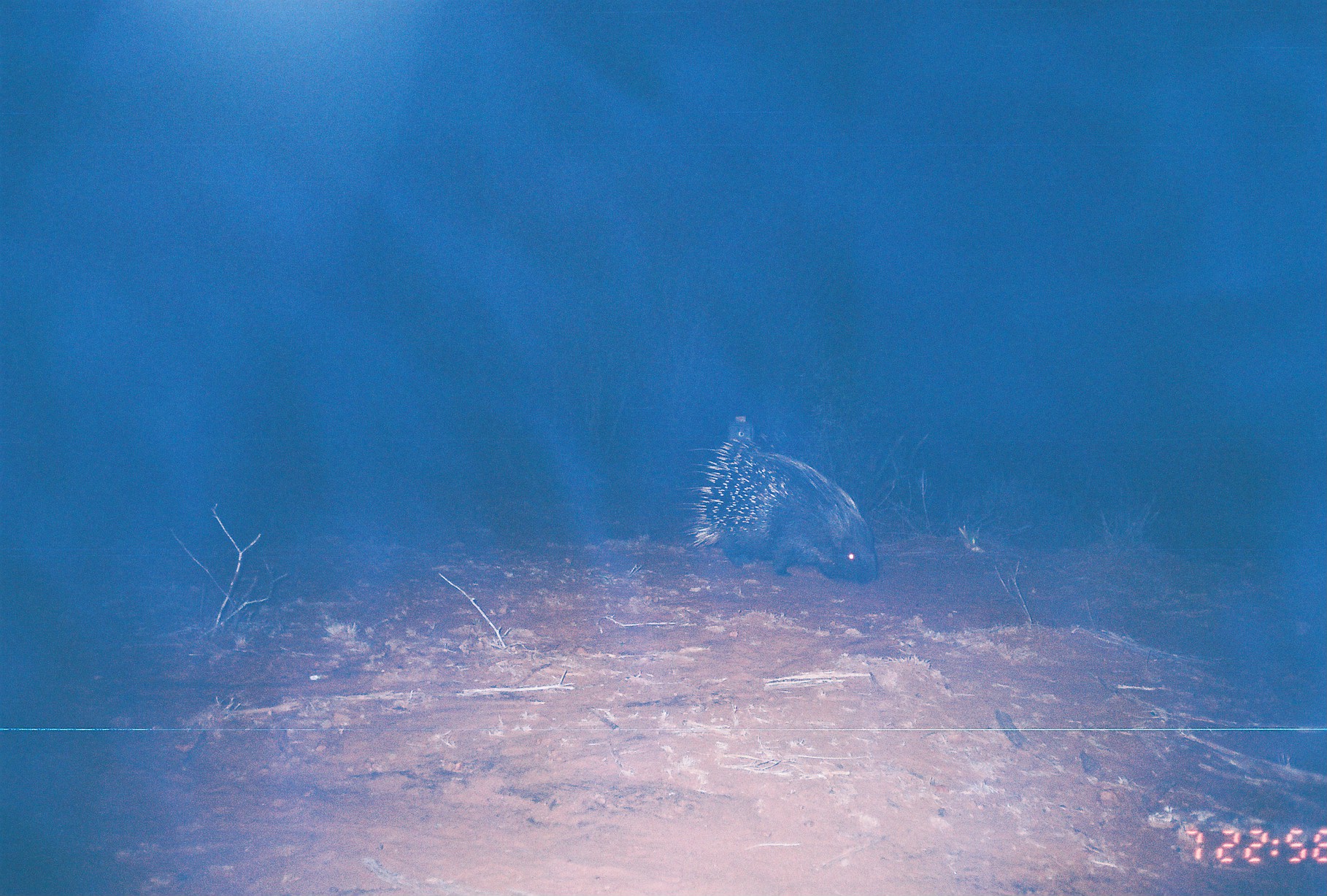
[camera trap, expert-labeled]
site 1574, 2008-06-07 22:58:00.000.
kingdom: Animalia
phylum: Chordata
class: Mammalia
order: Rodentia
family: Hystricidae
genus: Hystrix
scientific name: Hystrix cristata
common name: crested porcupine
Hystrix cristata (crested porcupine), count 1.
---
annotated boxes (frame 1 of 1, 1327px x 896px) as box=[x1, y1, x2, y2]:
hystrix cristata: box=[688, 416, 879, 587]